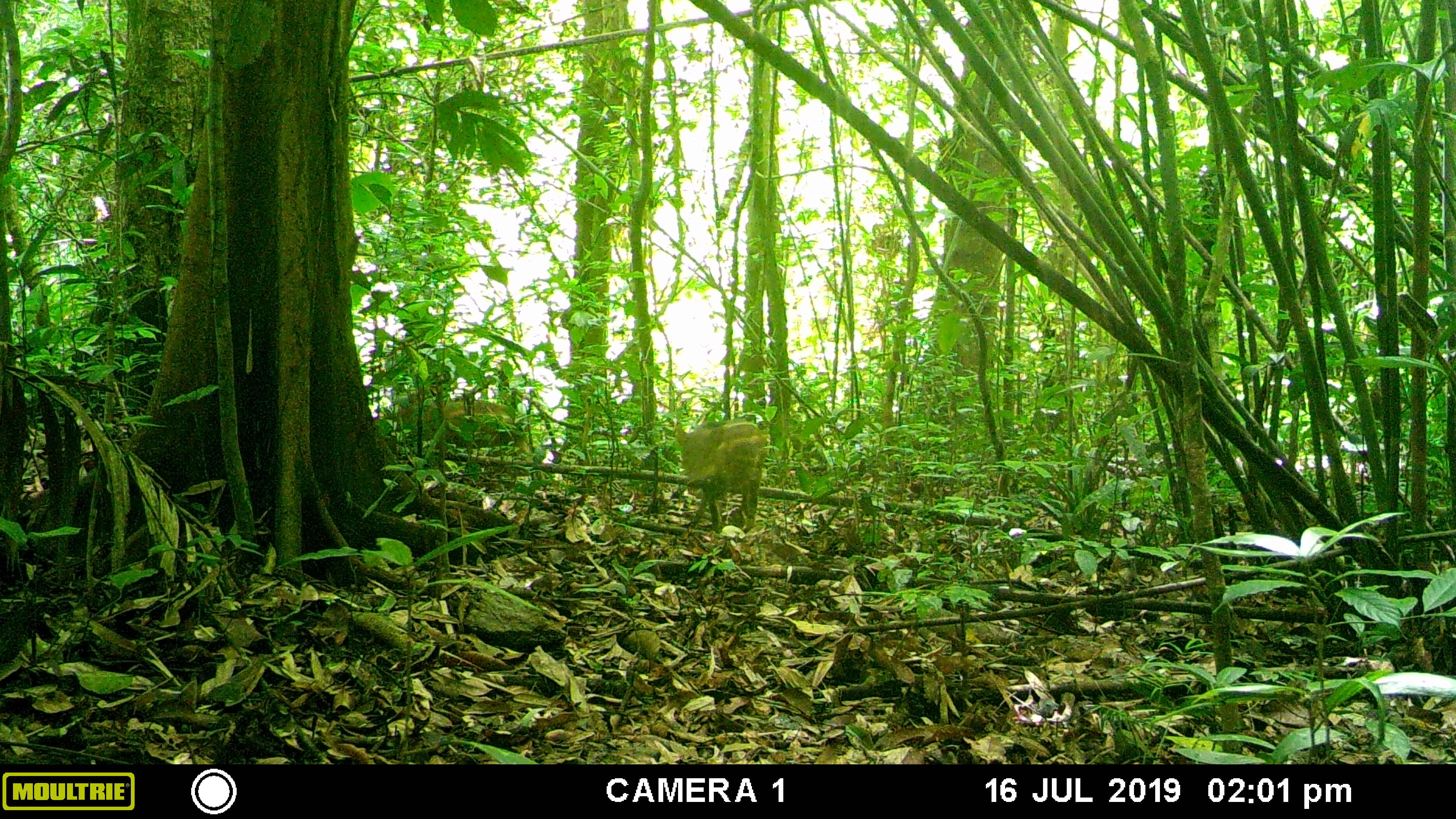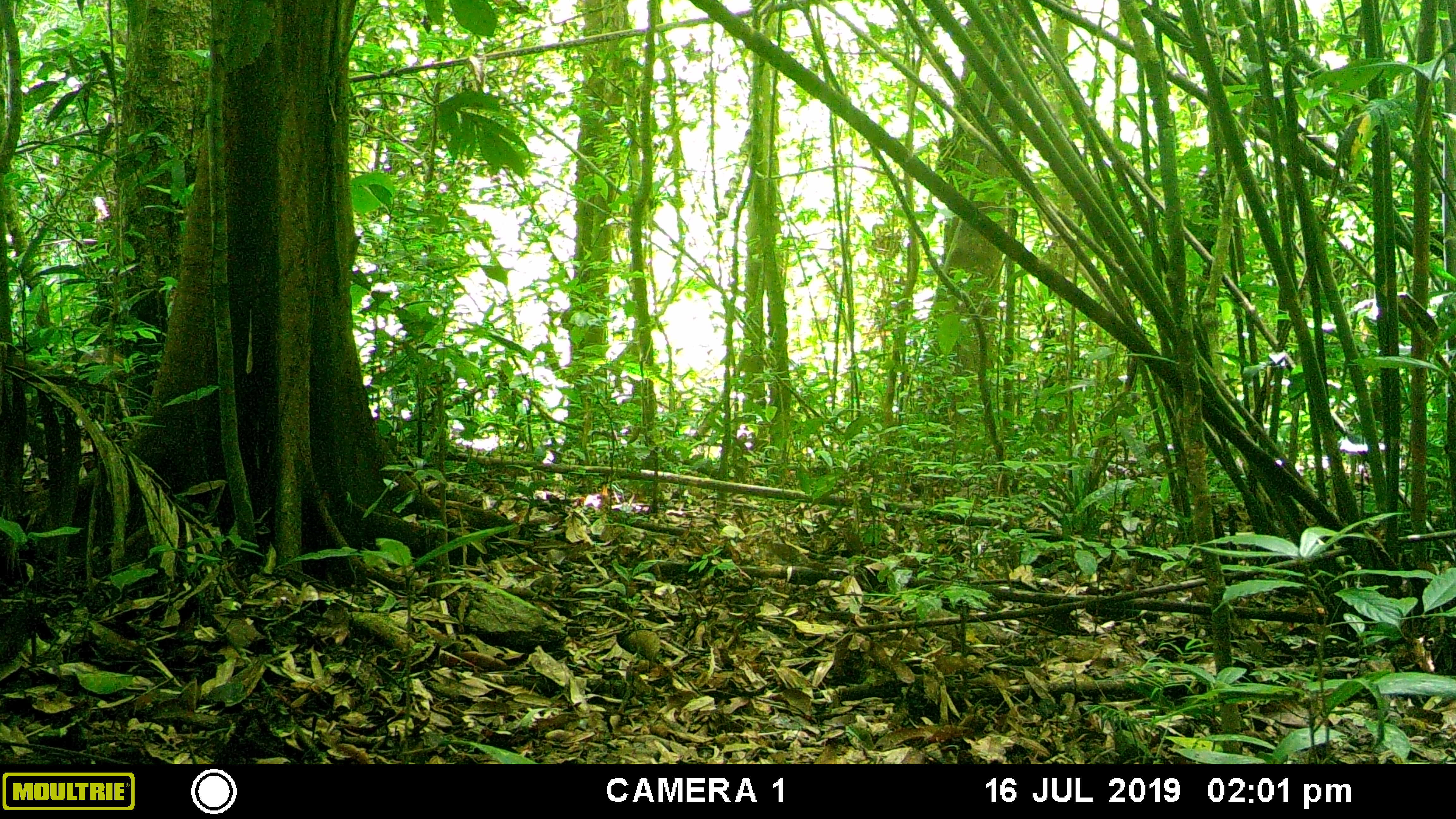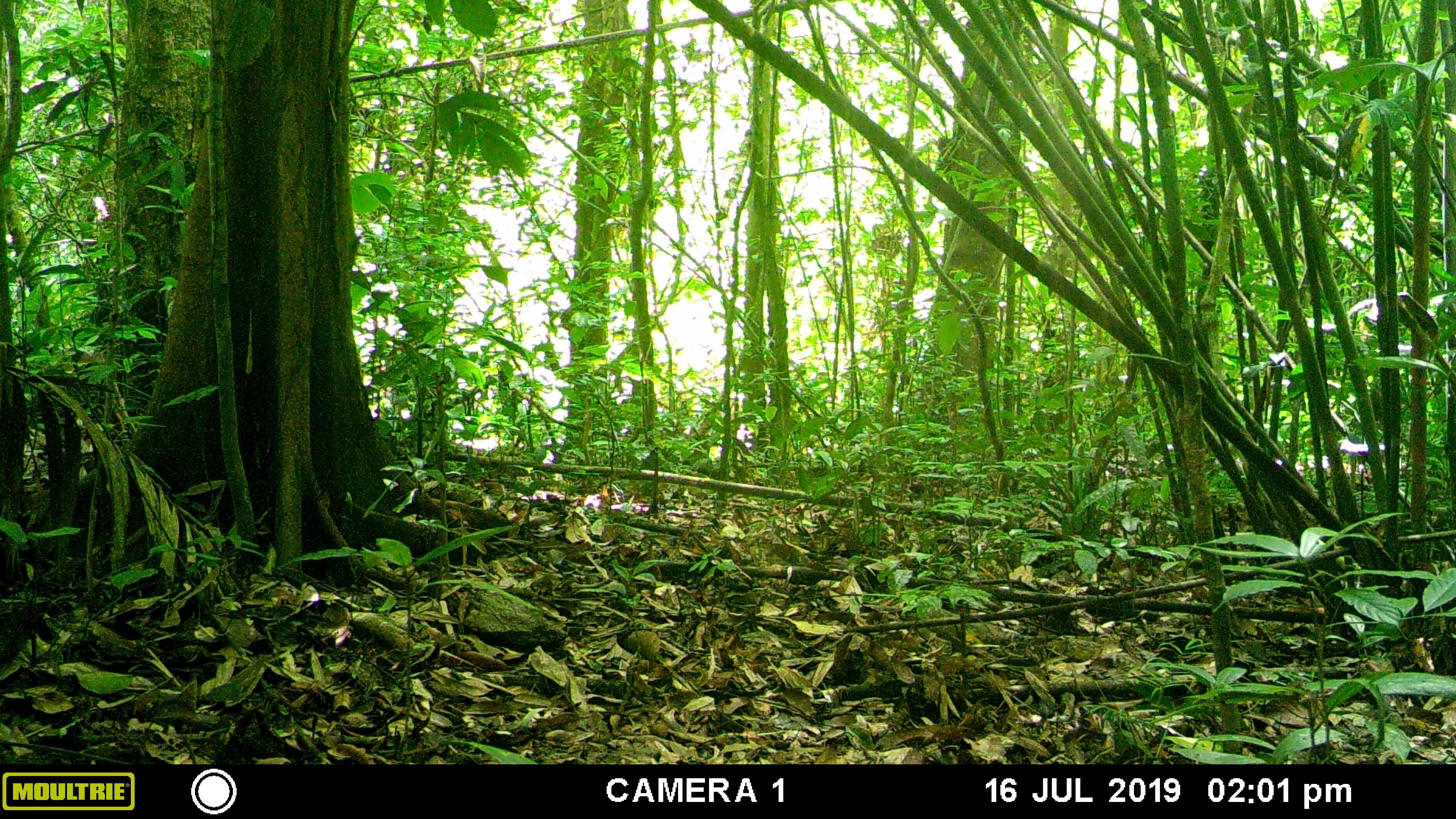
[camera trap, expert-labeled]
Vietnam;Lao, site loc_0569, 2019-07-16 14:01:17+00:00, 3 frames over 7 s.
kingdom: Animalia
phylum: Chordata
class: Mammalia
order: Artiodactyla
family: Suidae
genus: Sus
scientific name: Sus scrofa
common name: eurasian wild pig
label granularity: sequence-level